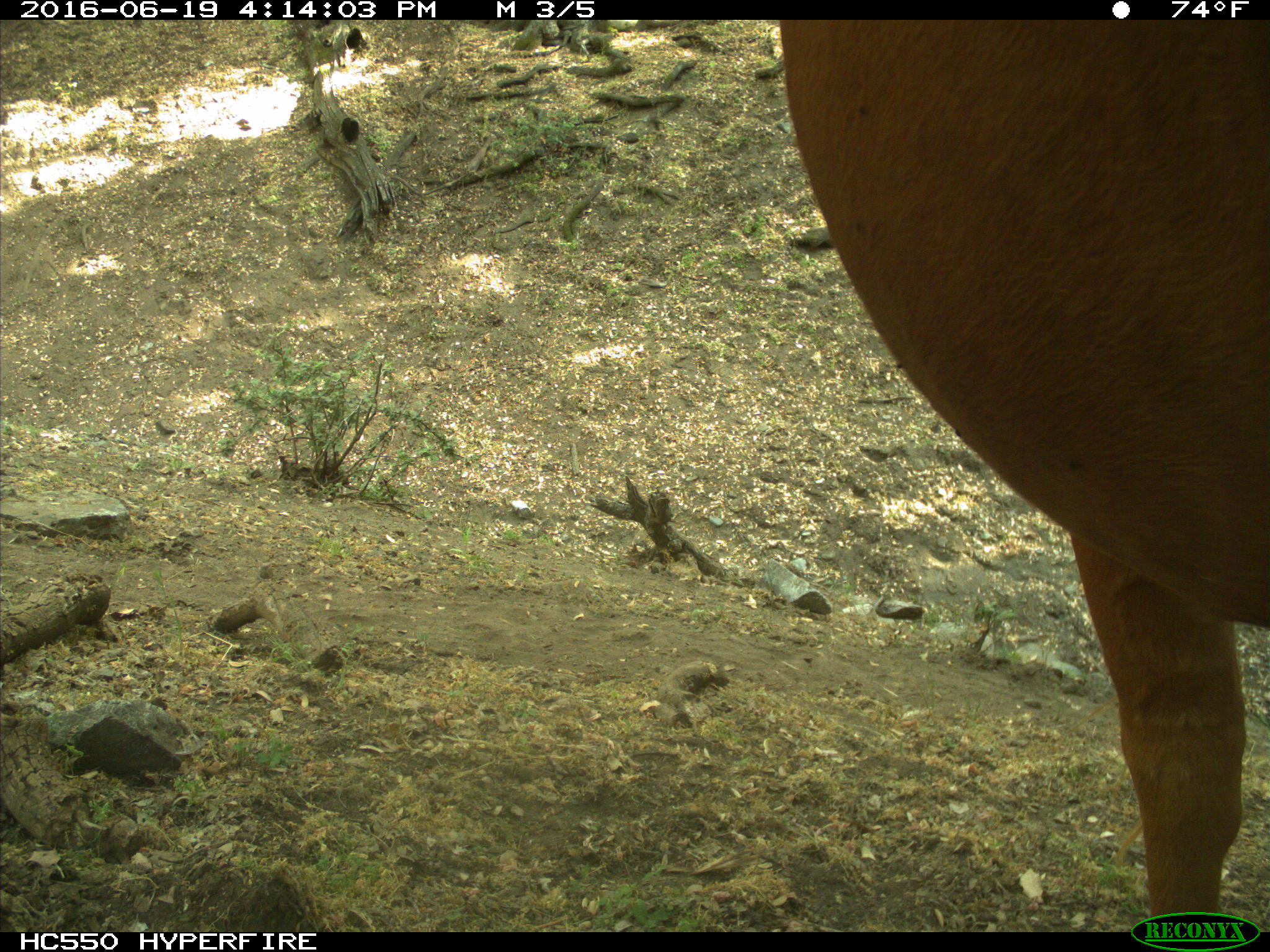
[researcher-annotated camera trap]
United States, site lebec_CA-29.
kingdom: Animalia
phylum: Chordata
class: Mammalia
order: Artiodactyla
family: Bovidae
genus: Bos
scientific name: Bos taurus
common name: domestic cow